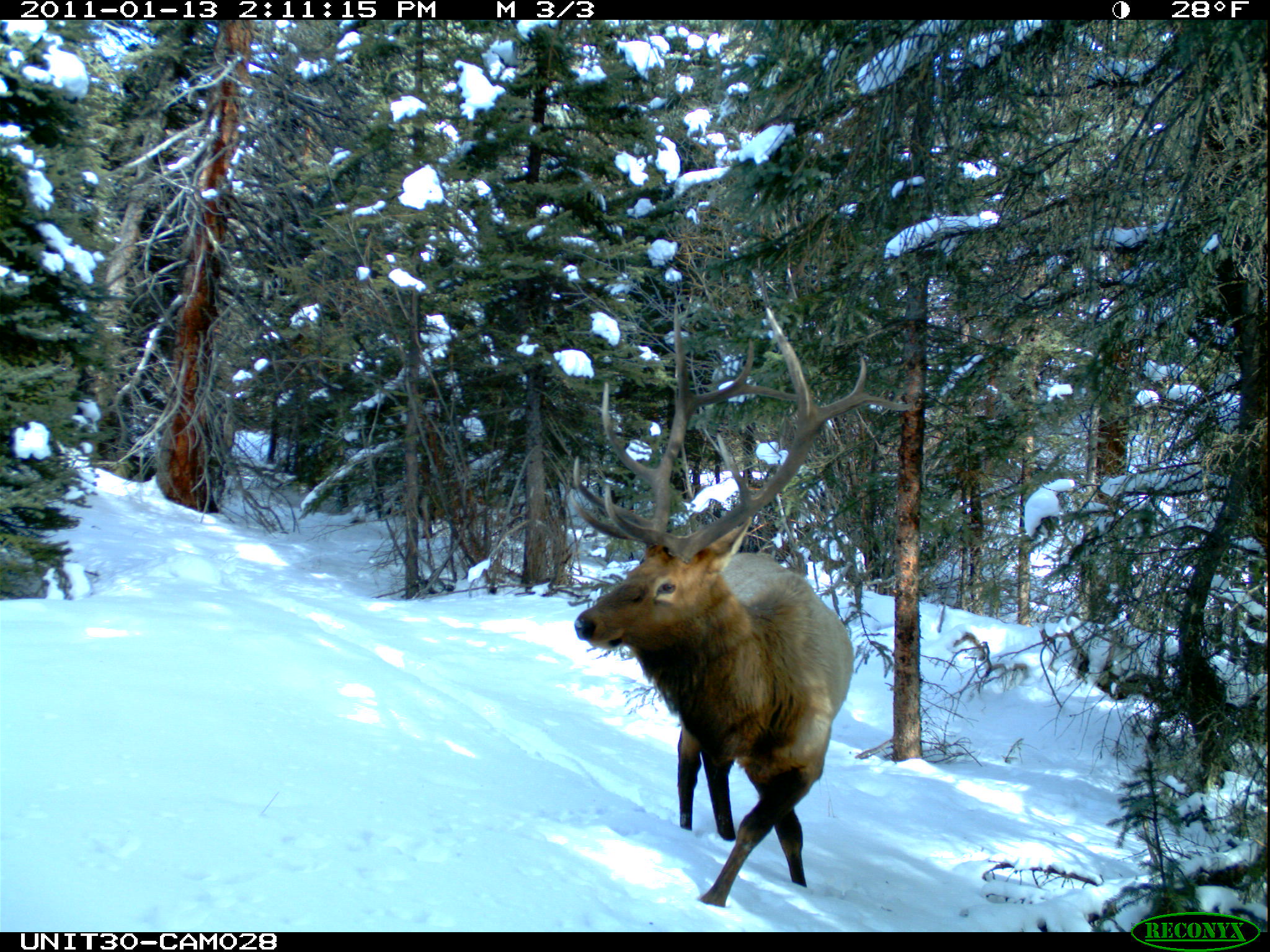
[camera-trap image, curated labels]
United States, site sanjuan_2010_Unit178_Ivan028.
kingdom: Animalia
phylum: Chordata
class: Mammalia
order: Artiodactyla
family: Cervidae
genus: Cervus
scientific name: Cervus elaphus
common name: red deer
Cervus elaphus (red deer).